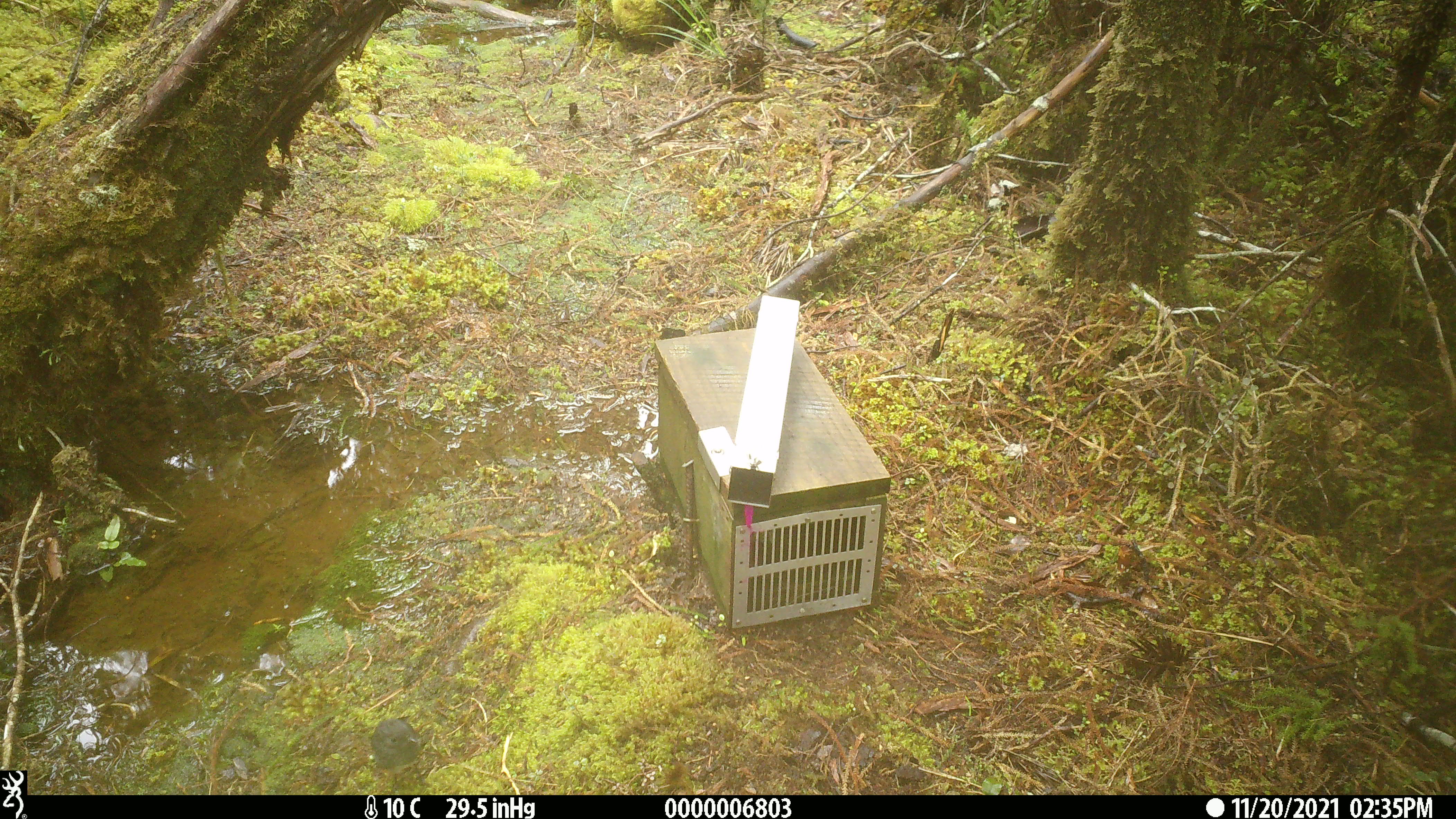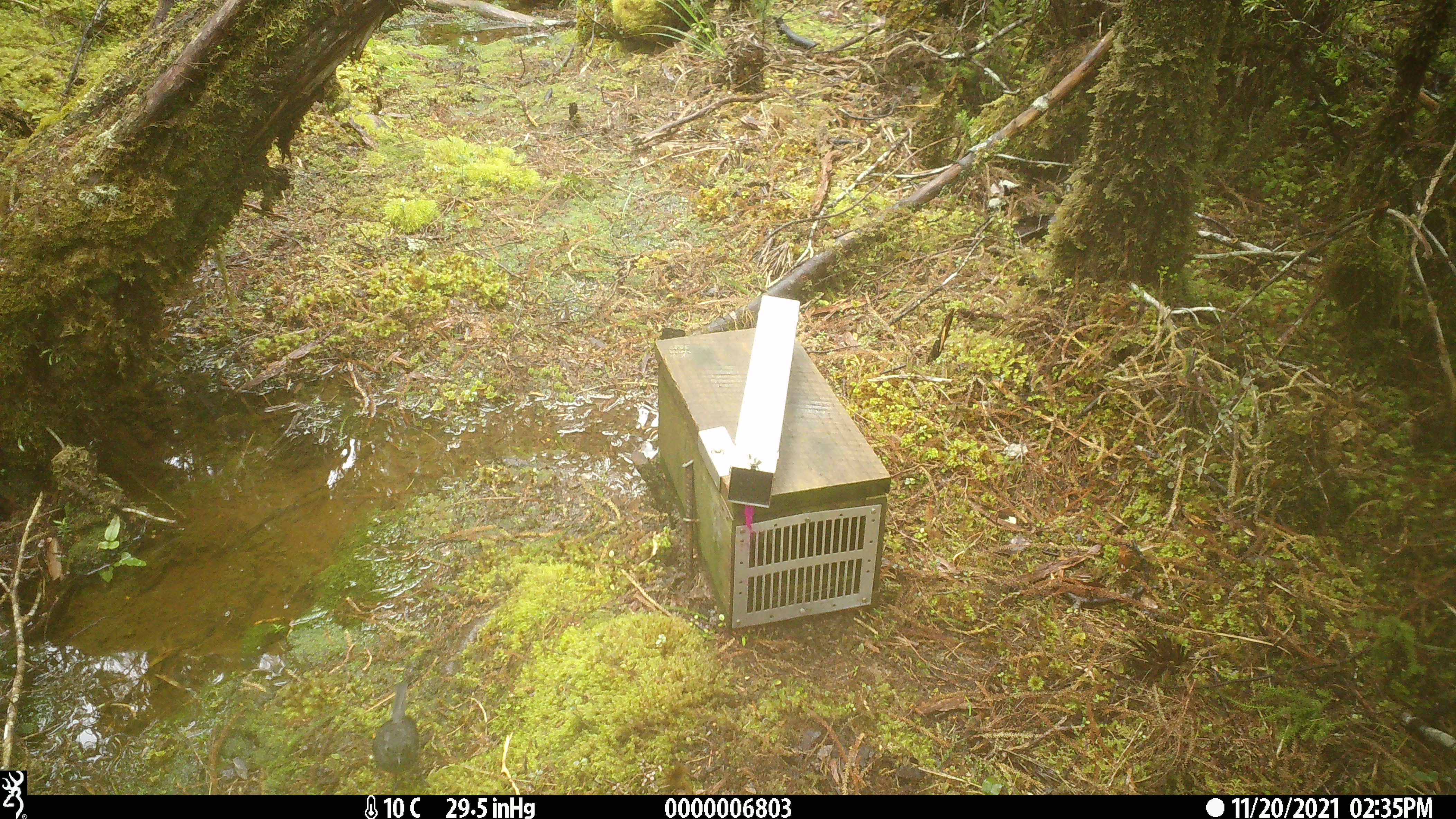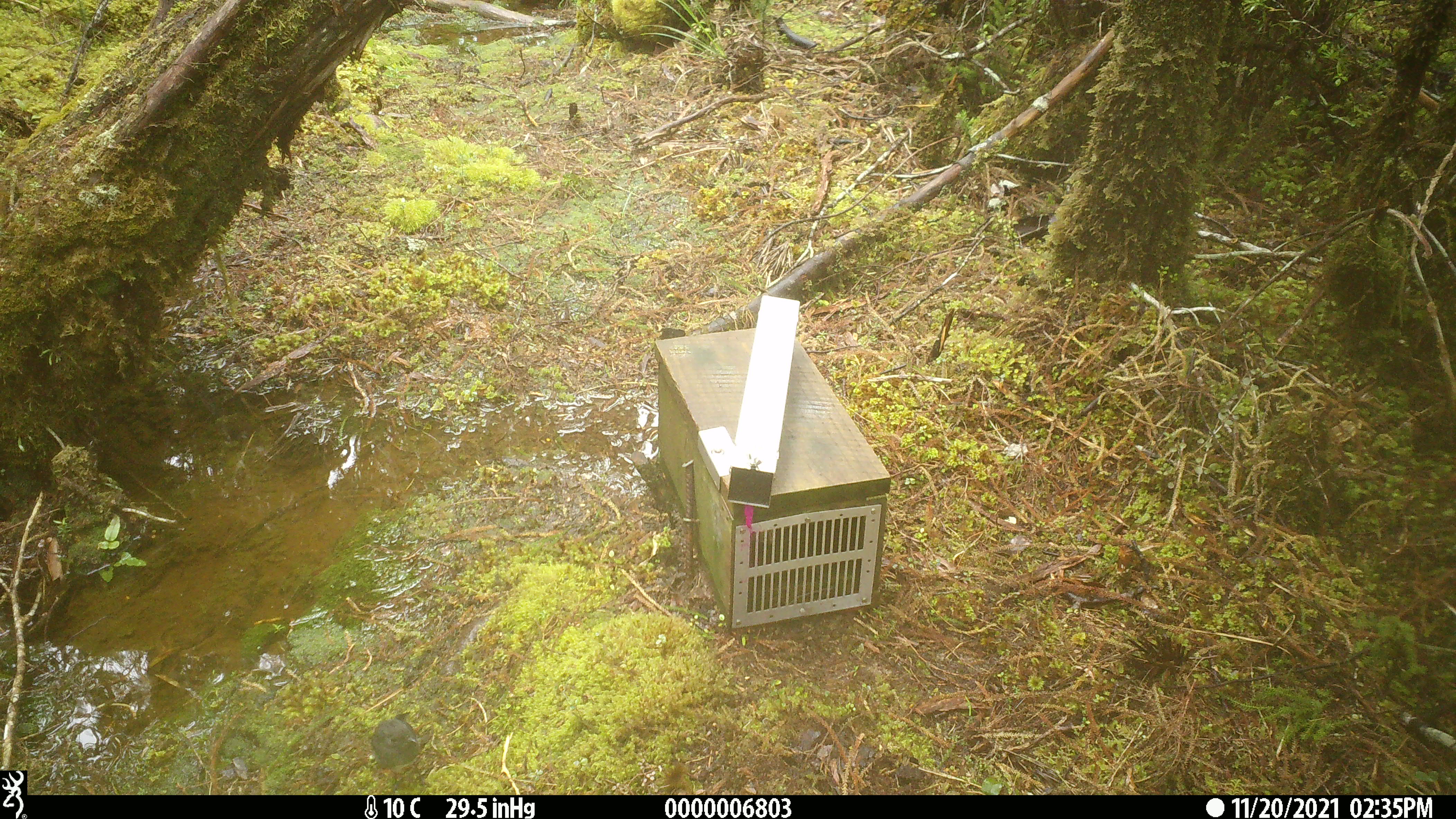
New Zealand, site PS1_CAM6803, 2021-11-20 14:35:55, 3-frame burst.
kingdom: Animalia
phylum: Chordata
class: Aves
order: Passeriformes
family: Petroicidae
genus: Petroica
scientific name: Petroica australis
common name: new zealand robin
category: robin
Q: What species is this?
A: Robin (new zealand robin) (Petroica australis).